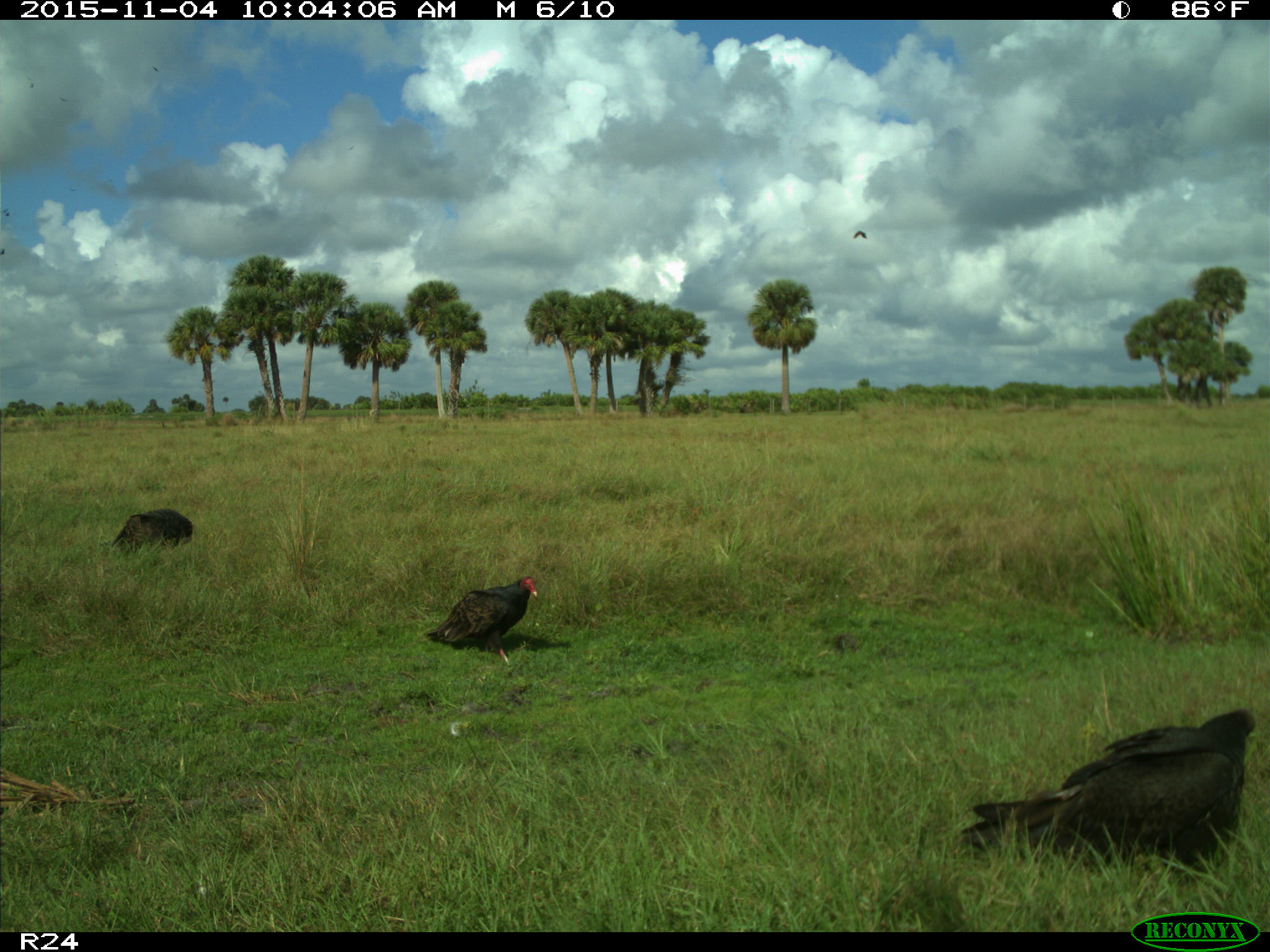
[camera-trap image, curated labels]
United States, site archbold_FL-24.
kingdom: Animalia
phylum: Chordata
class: Aves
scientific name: Aves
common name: birds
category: unidentified bird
Unidentified bird (birds) (Aves).